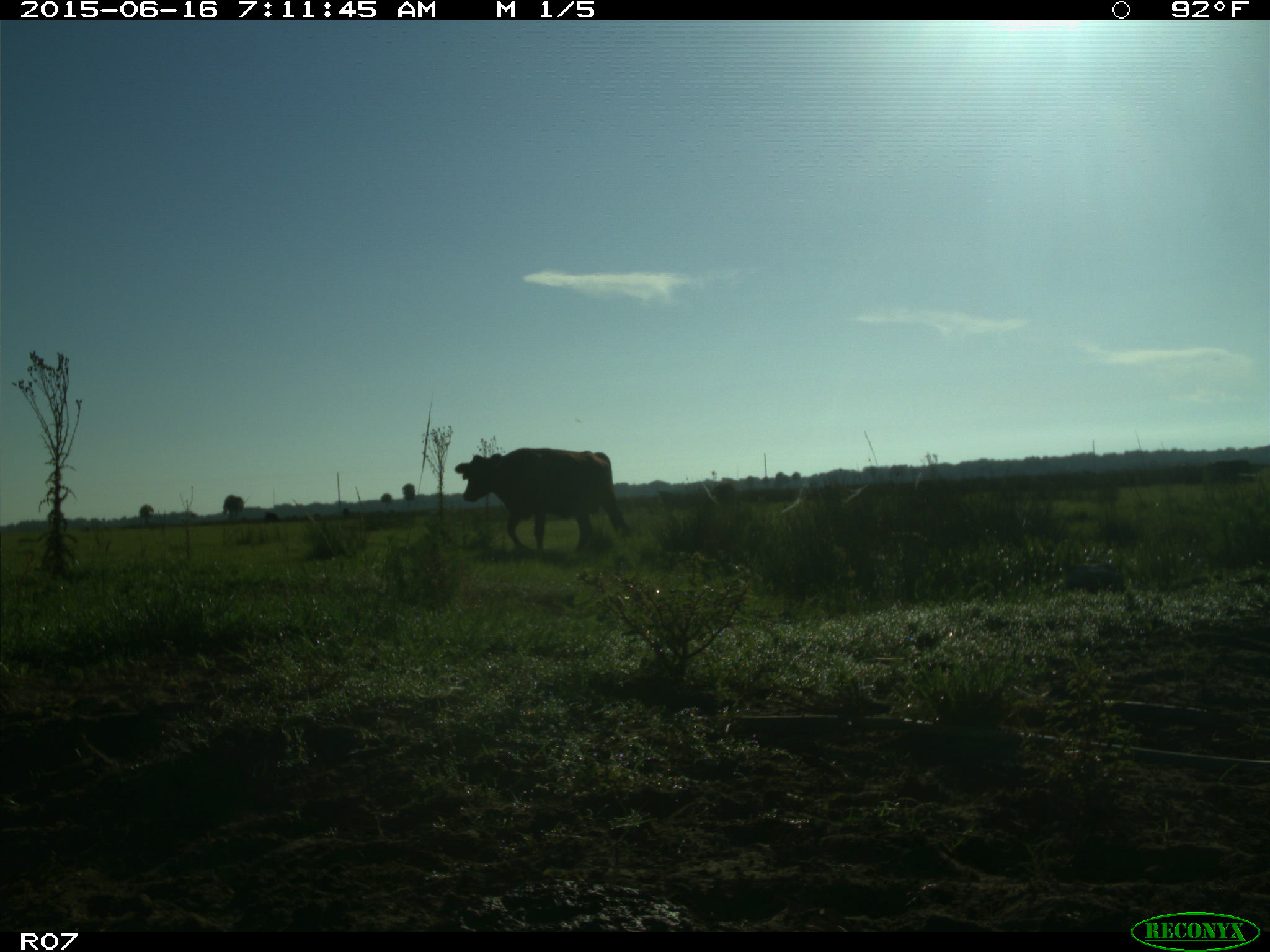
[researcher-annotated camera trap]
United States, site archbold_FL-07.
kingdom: Animalia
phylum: Chordata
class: Mammalia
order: Artiodactyla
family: Bovidae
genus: Bos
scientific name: Bos taurus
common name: domestic cow